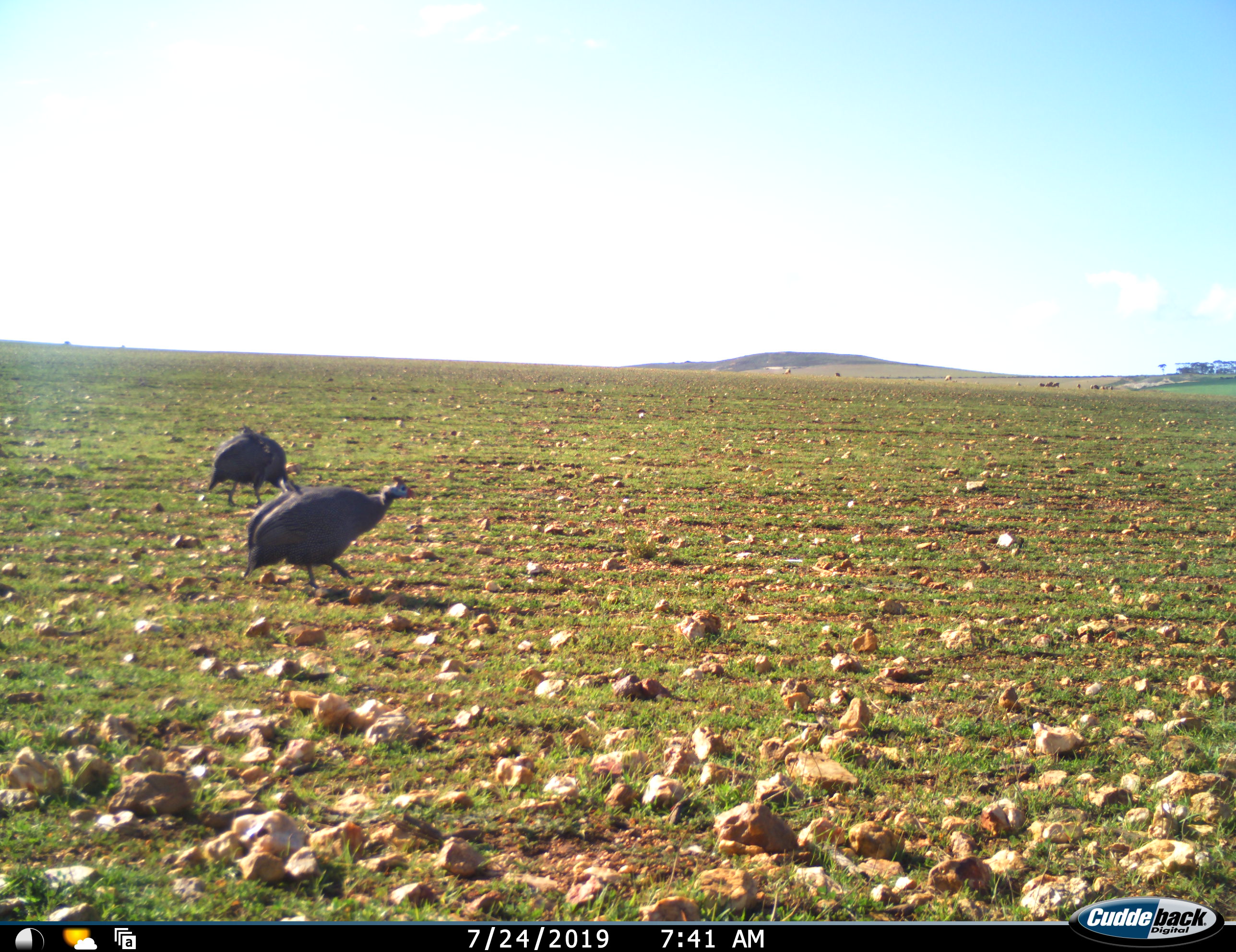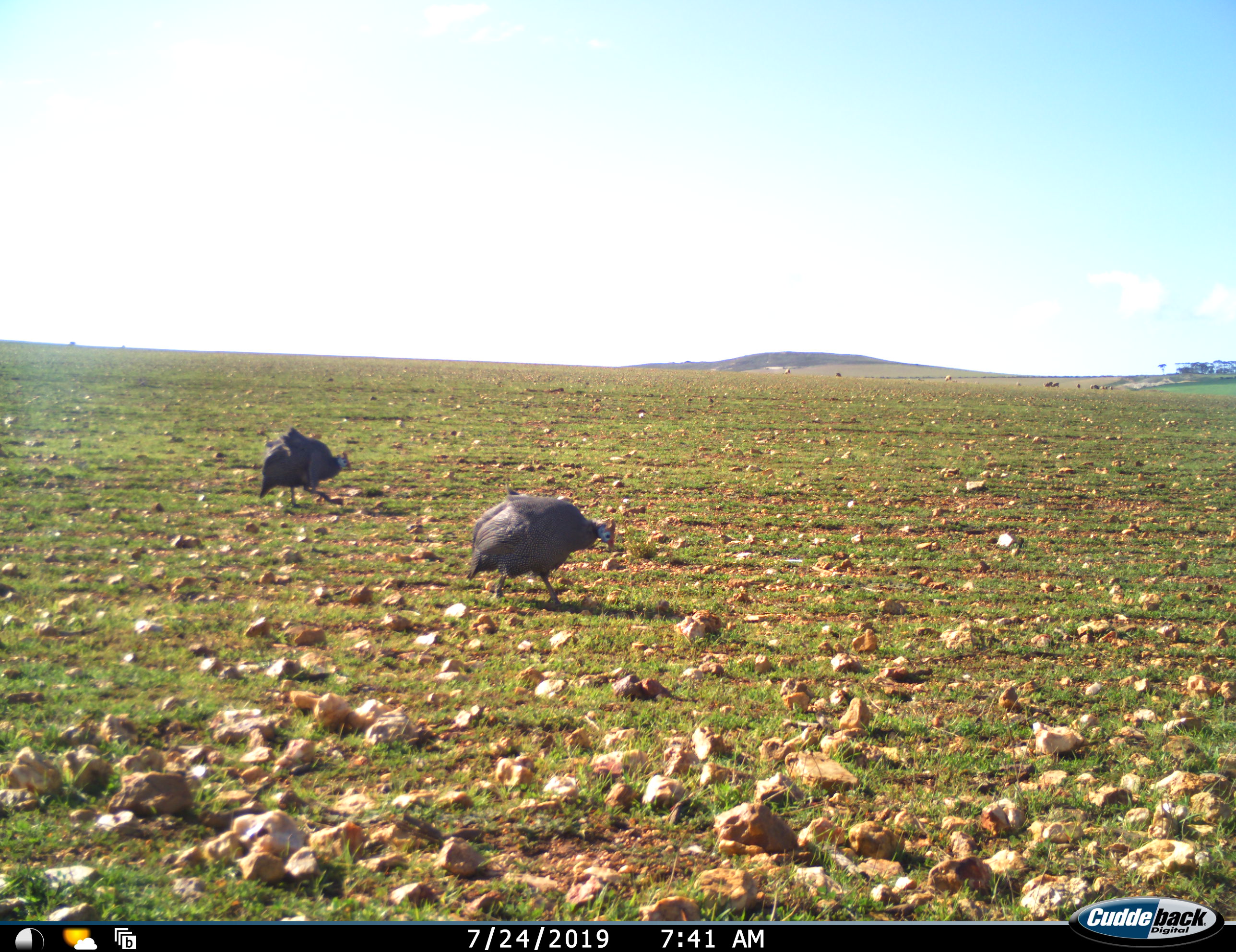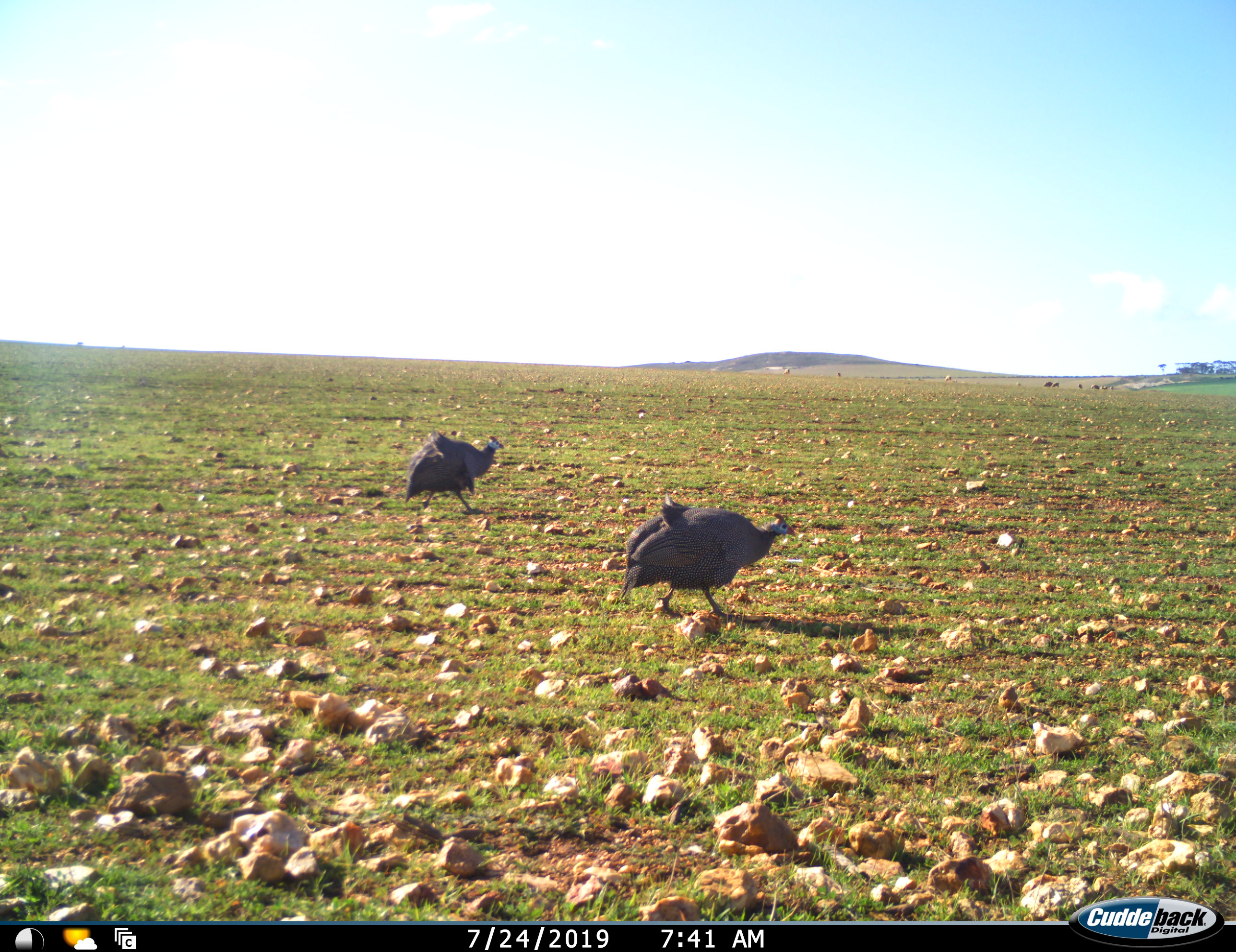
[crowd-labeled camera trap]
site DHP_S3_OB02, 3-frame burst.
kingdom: Animalia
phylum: Chordata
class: Aves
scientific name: Aves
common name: bird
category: birdother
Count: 2.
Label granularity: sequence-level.